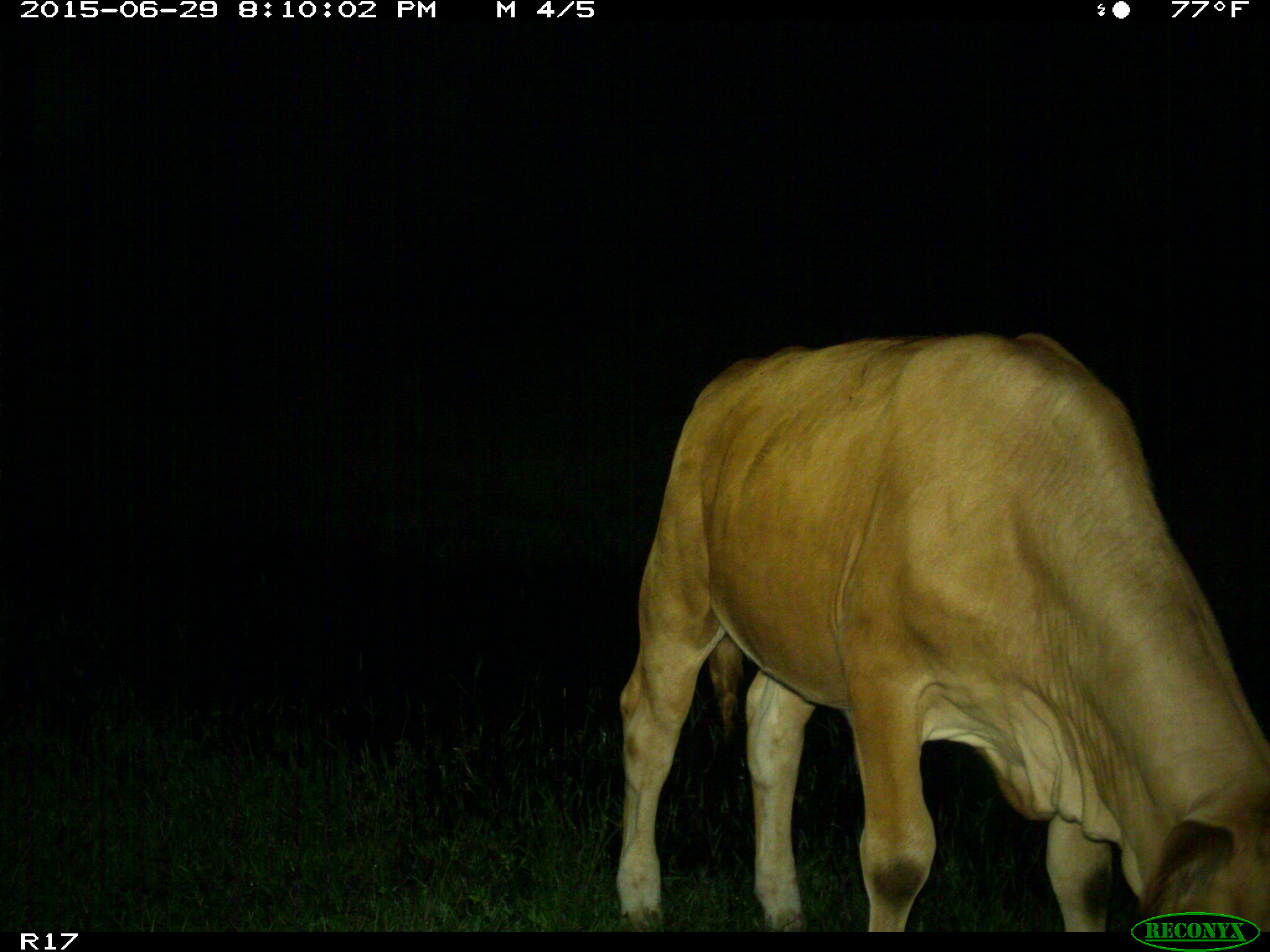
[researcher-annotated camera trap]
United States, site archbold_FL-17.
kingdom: Animalia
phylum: Chordata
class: Mammalia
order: Artiodactyla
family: Bovidae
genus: Bos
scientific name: Bos taurus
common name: domestic cow